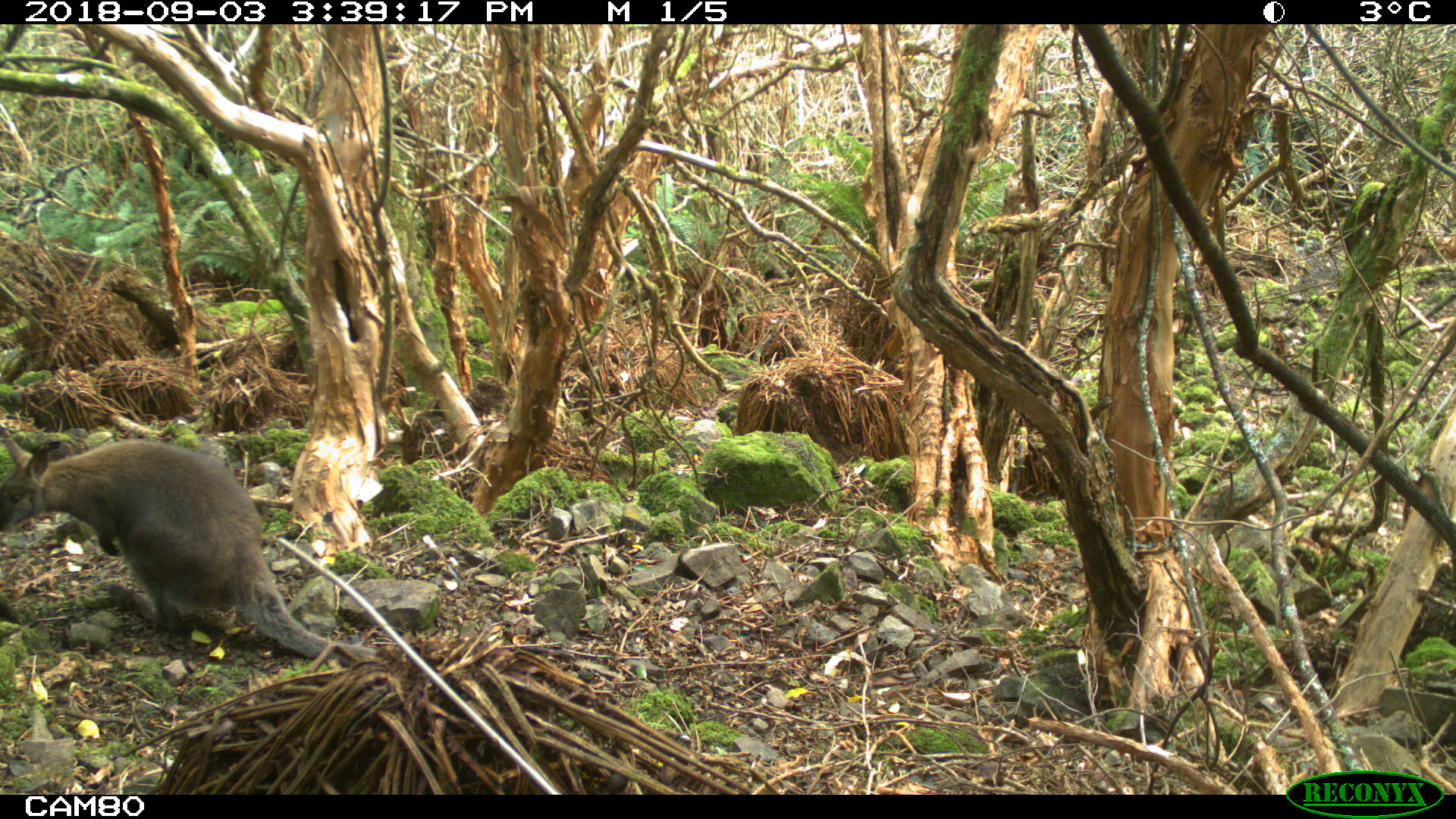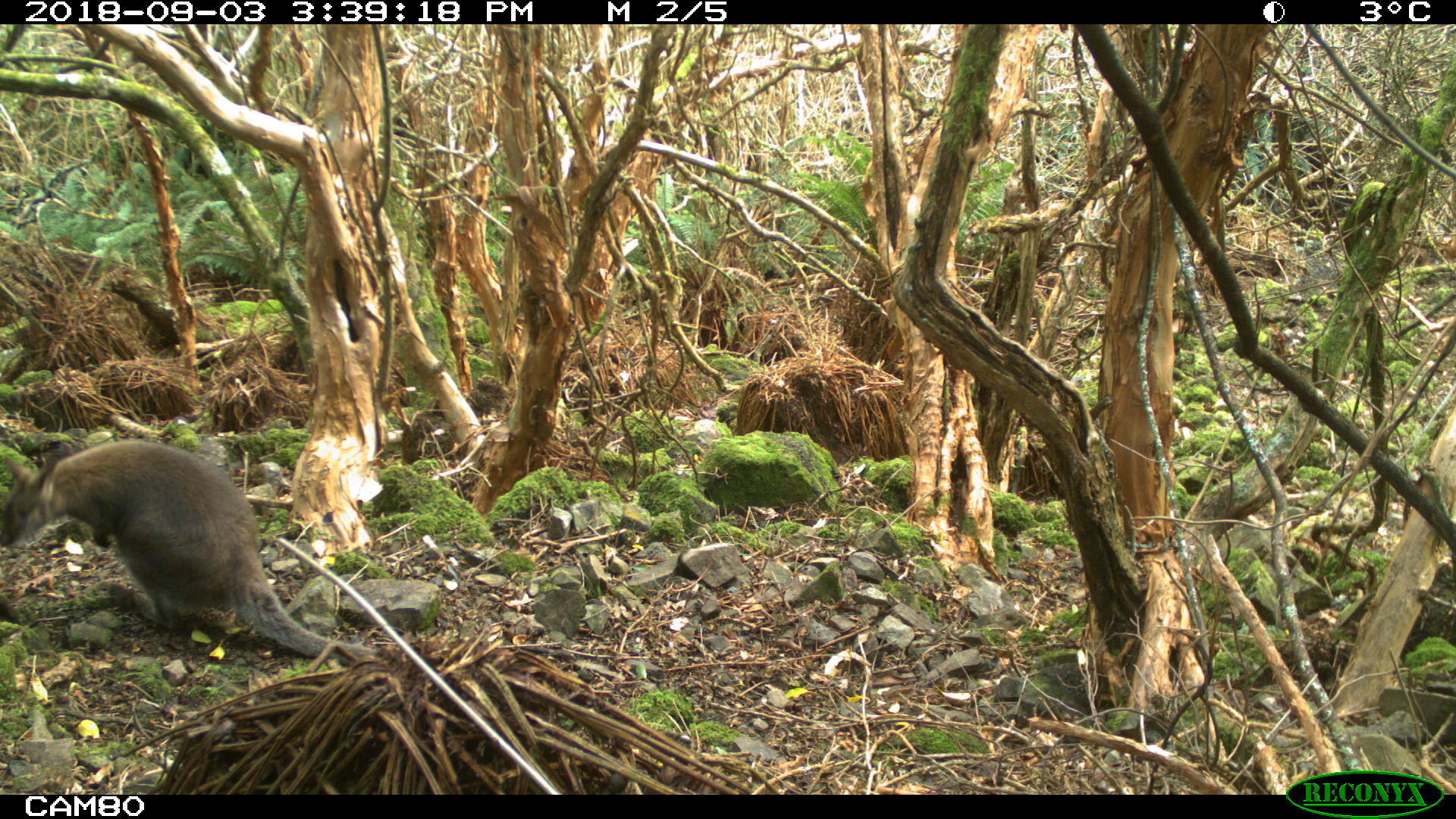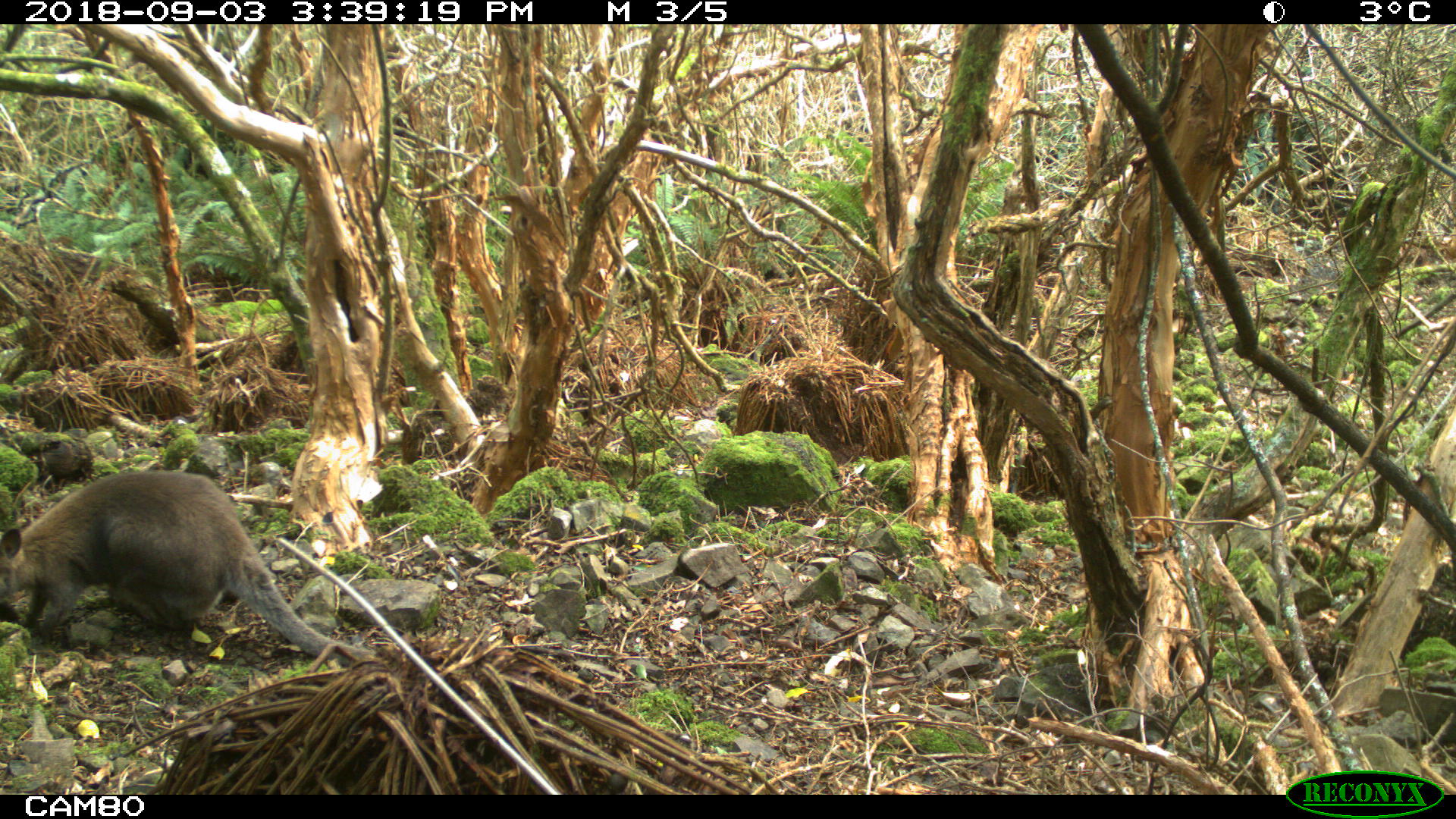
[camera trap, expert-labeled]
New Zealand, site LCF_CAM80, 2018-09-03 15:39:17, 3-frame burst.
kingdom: Animalia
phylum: Chordata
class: Mammalia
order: Diprotodontia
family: Macropodidae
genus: Notamacropus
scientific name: Notamacropus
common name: wallaby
Wallaby (Notamacropus).